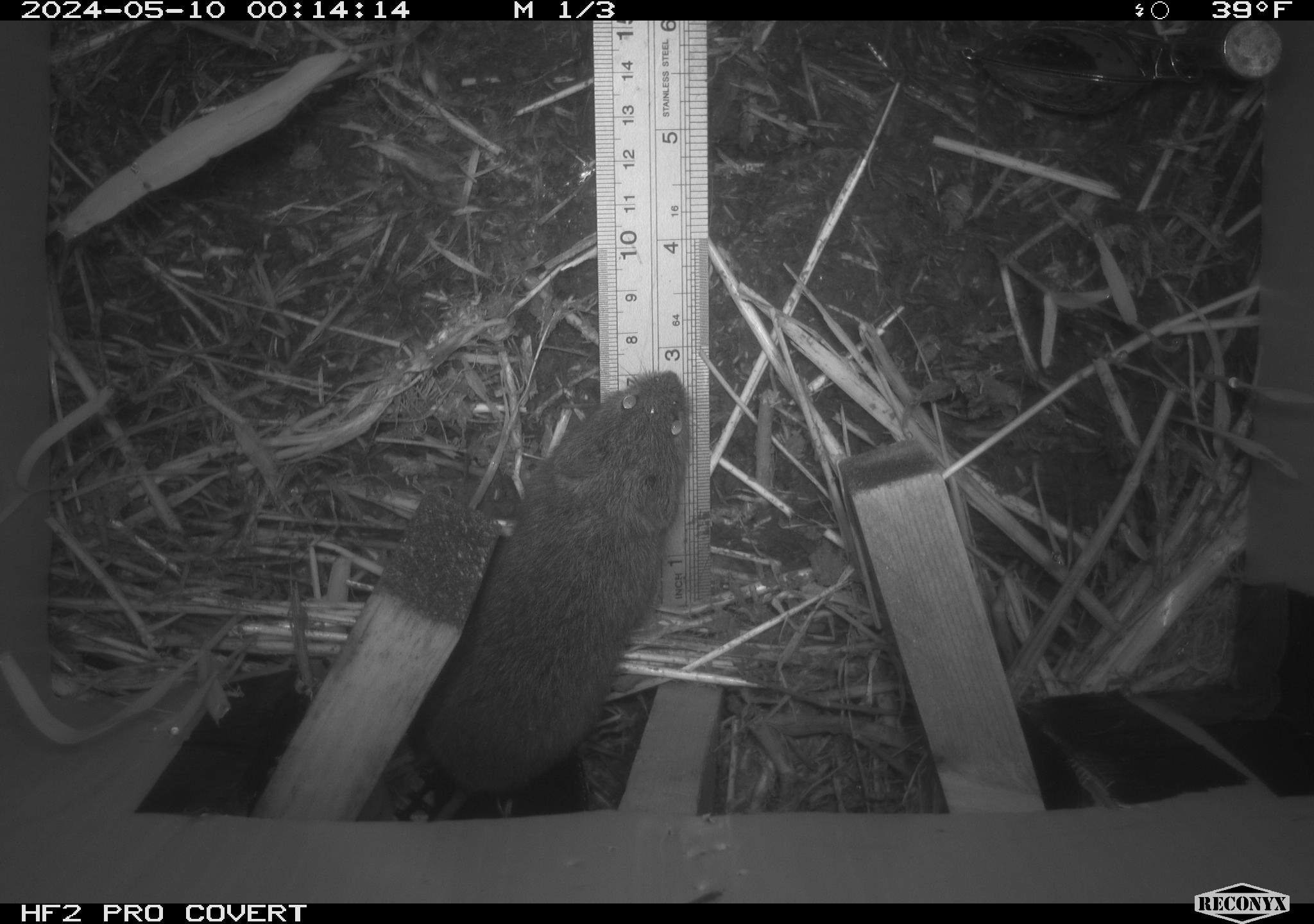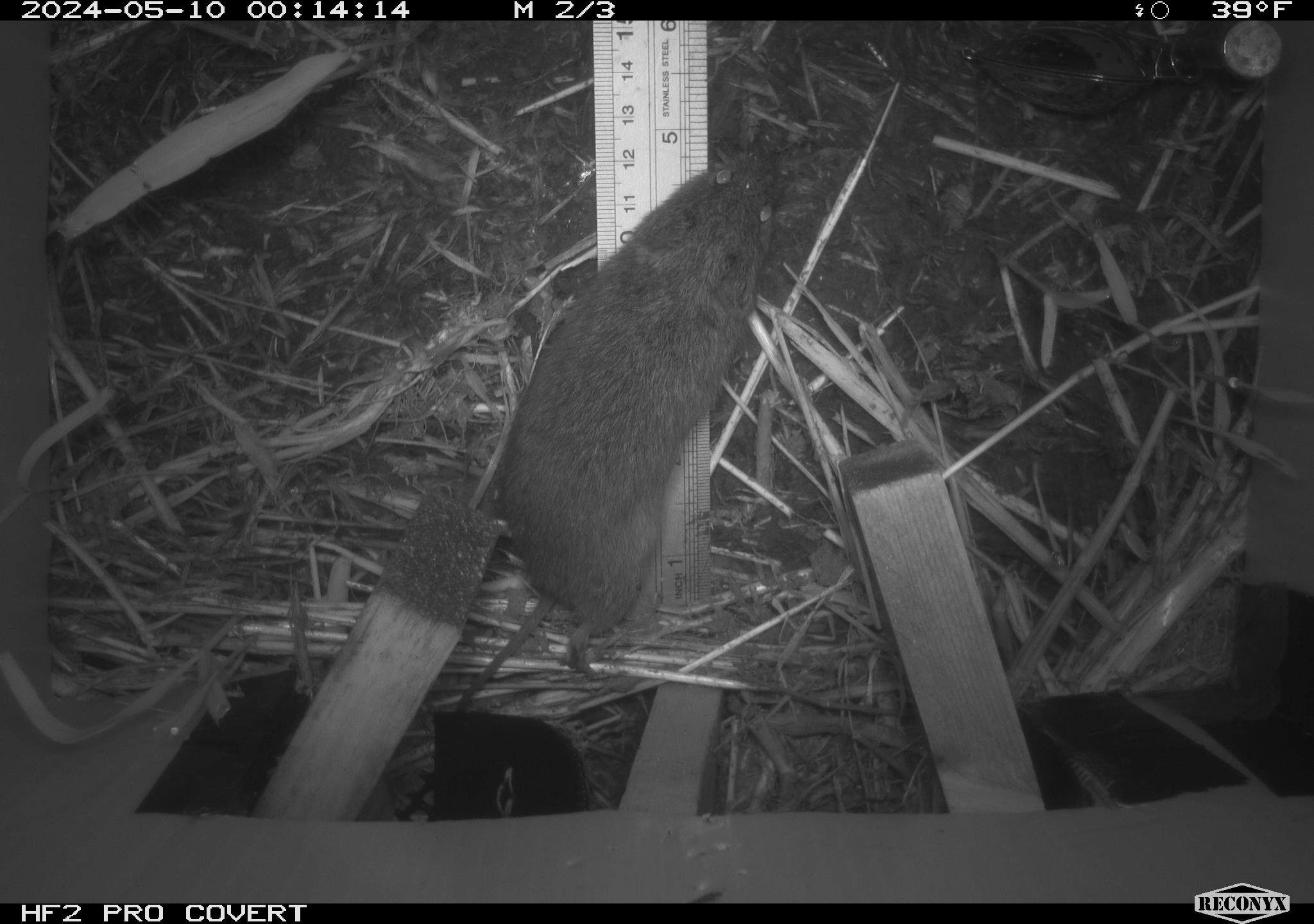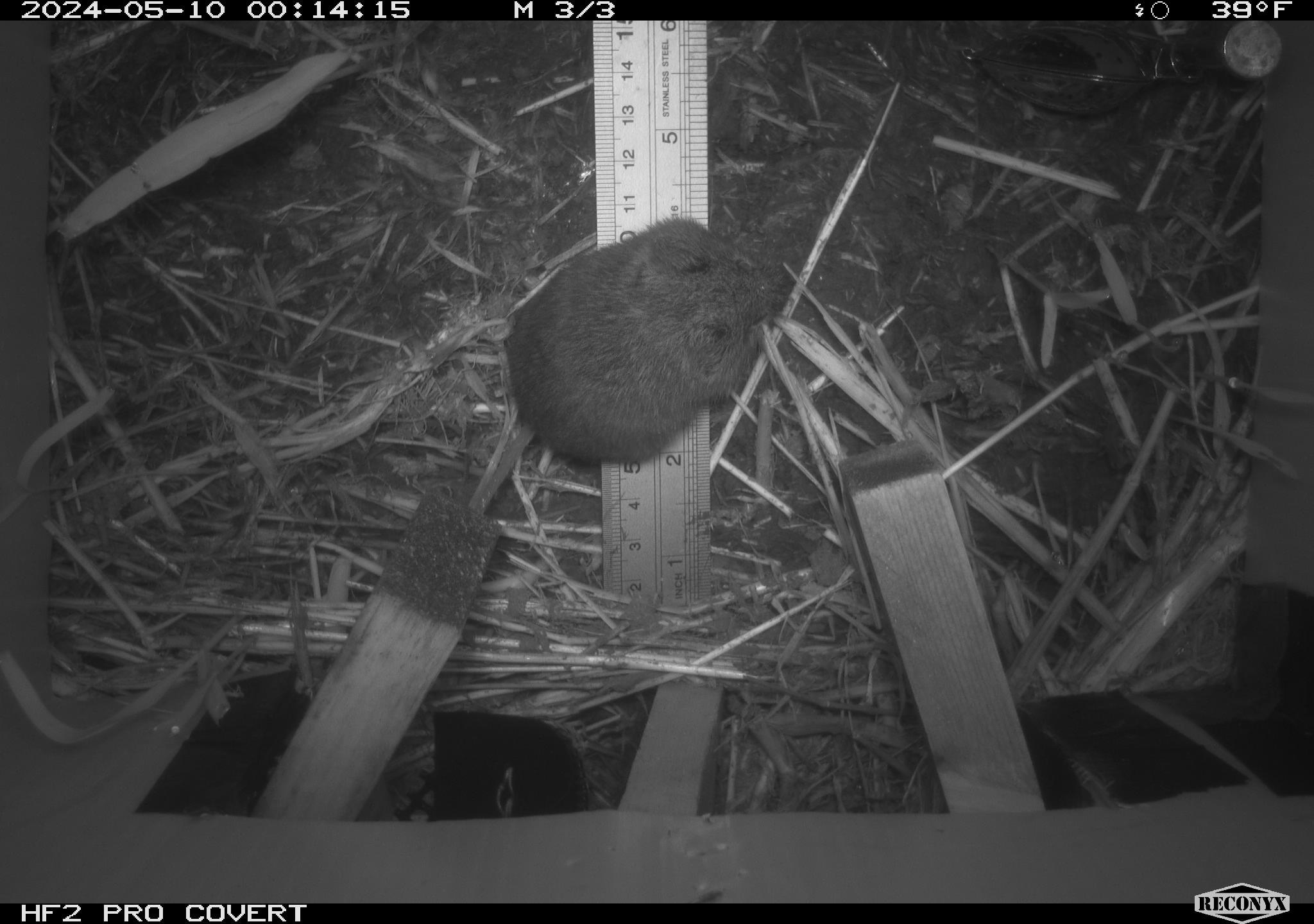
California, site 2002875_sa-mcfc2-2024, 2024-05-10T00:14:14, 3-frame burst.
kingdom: Animalia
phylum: Chordata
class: Mammalia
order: Rodentia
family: Cricetidae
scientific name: Arvicolinae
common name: voles, lemmings, and muskrats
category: arvicolinae subfamily